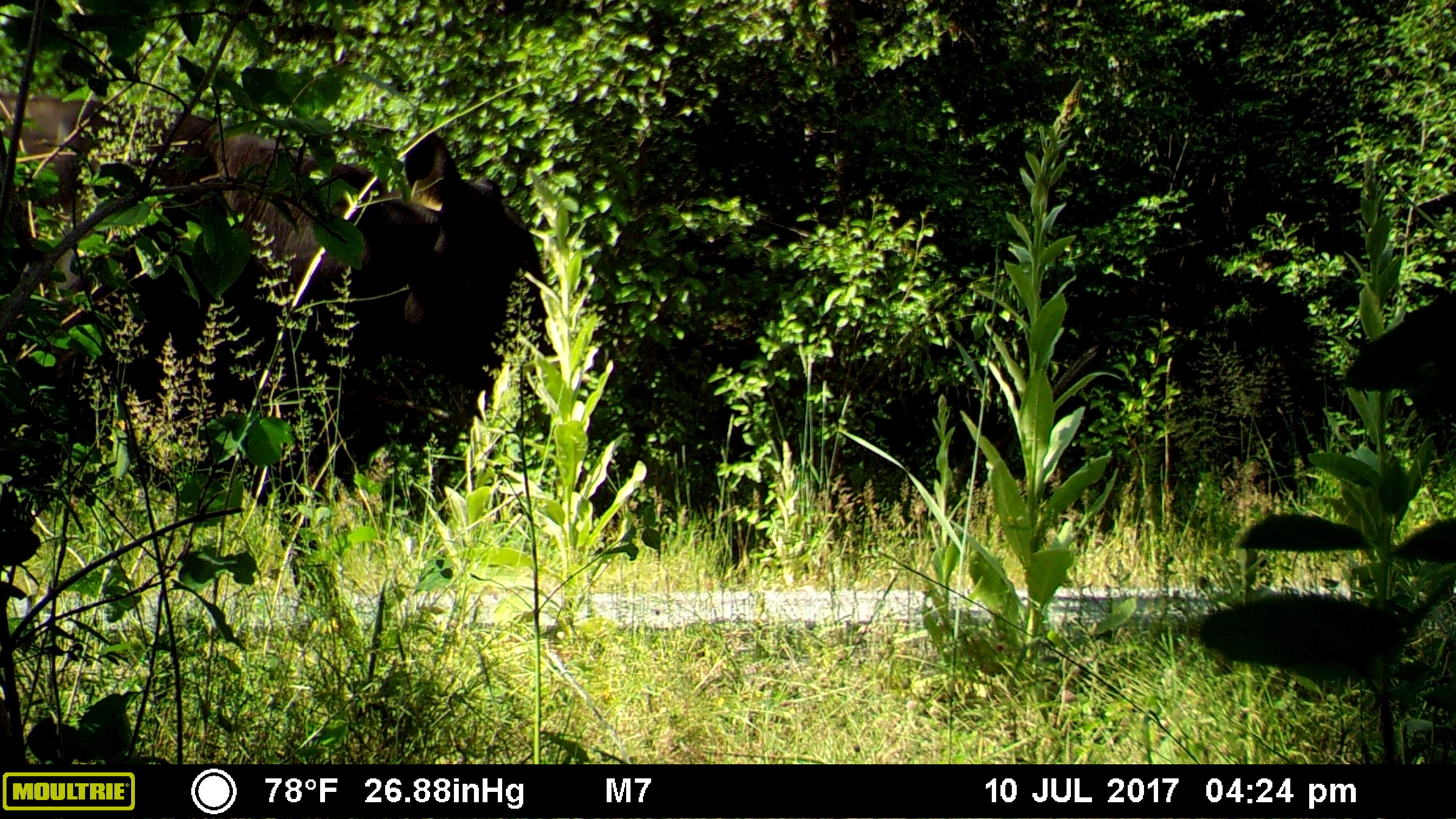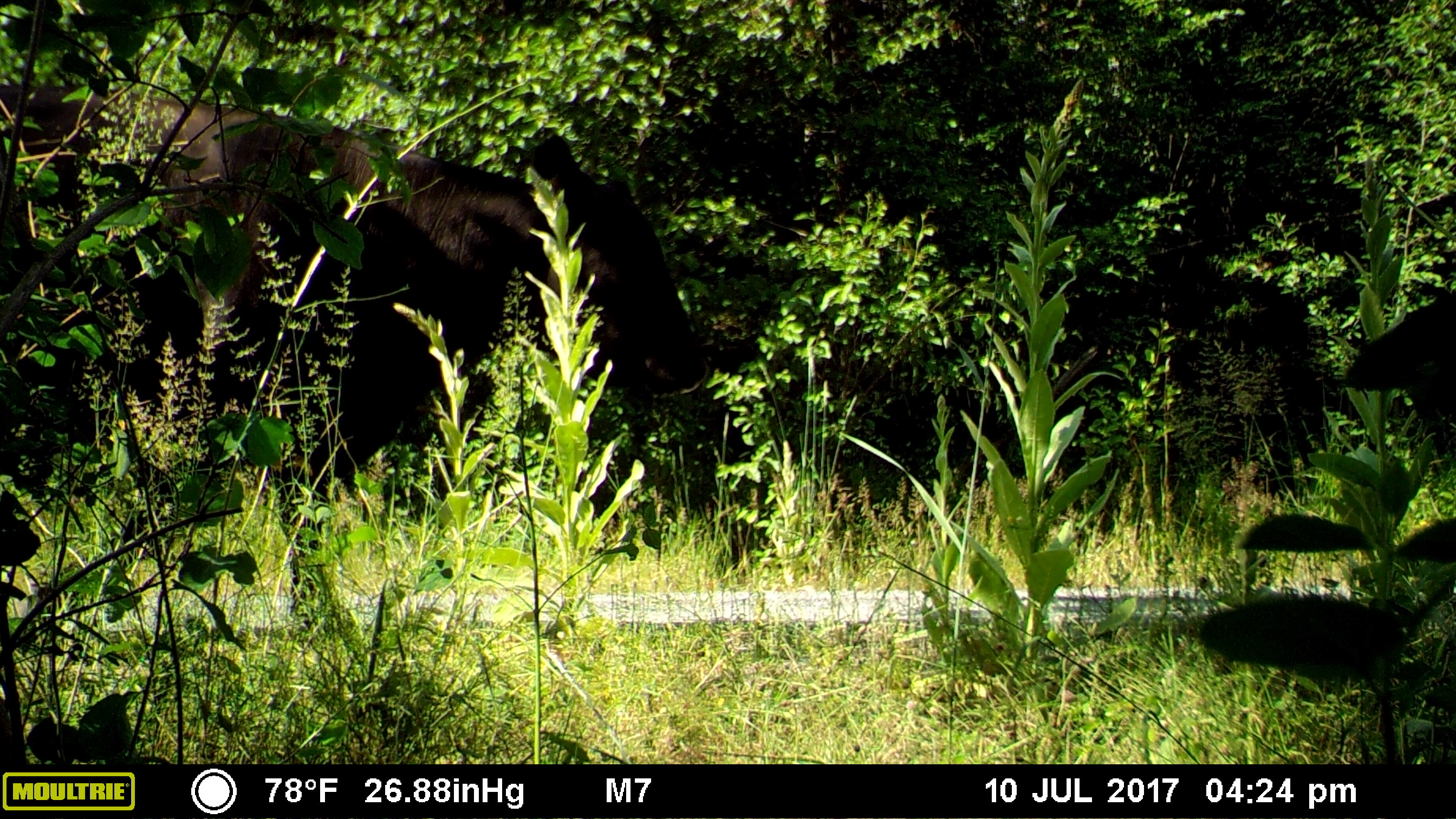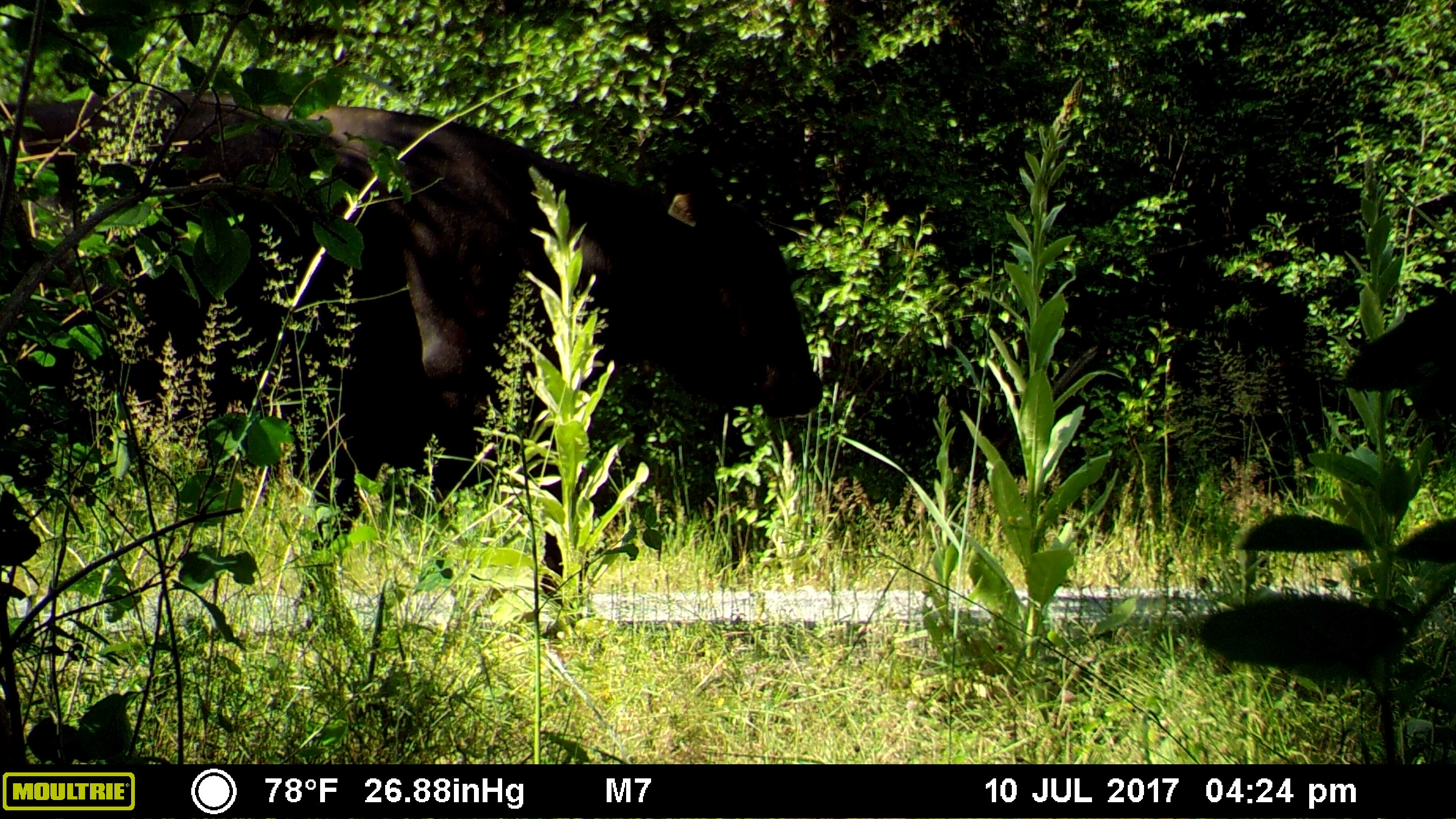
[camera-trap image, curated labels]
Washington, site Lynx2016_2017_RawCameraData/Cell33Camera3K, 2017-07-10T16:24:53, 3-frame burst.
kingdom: Animalia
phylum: Chordata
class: Mammalia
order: Artiodactyla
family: Bovidae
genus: Bos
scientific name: Bos taurus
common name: domestic cattle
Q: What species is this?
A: Domestic cattle (Bos taurus).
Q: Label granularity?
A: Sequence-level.